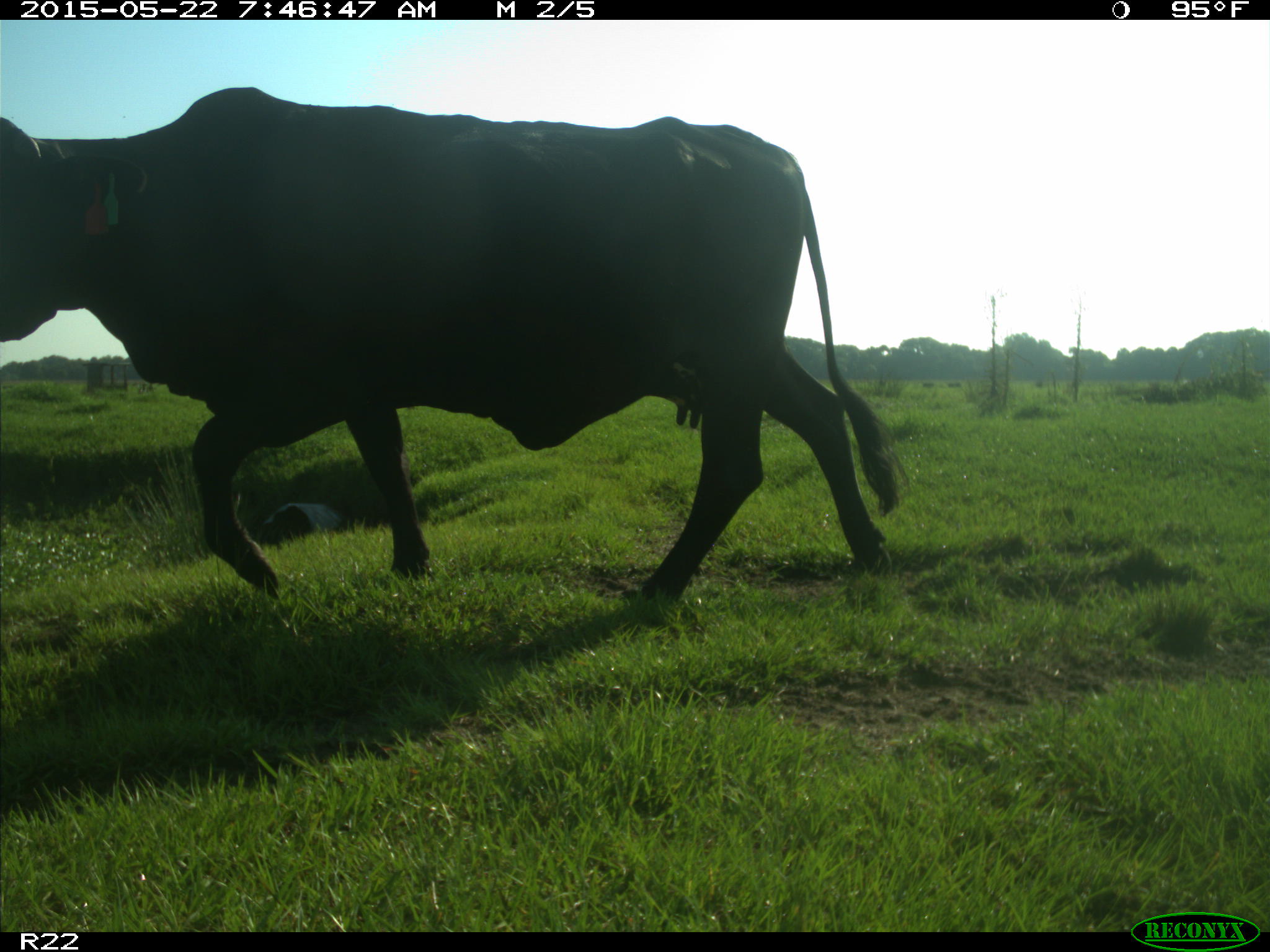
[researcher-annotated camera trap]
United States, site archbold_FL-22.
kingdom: Animalia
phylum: Chordata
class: Mammalia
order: Artiodactyla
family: Bovidae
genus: Bos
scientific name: Bos taurus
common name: domestic cow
Bos taurus (domestic cow).